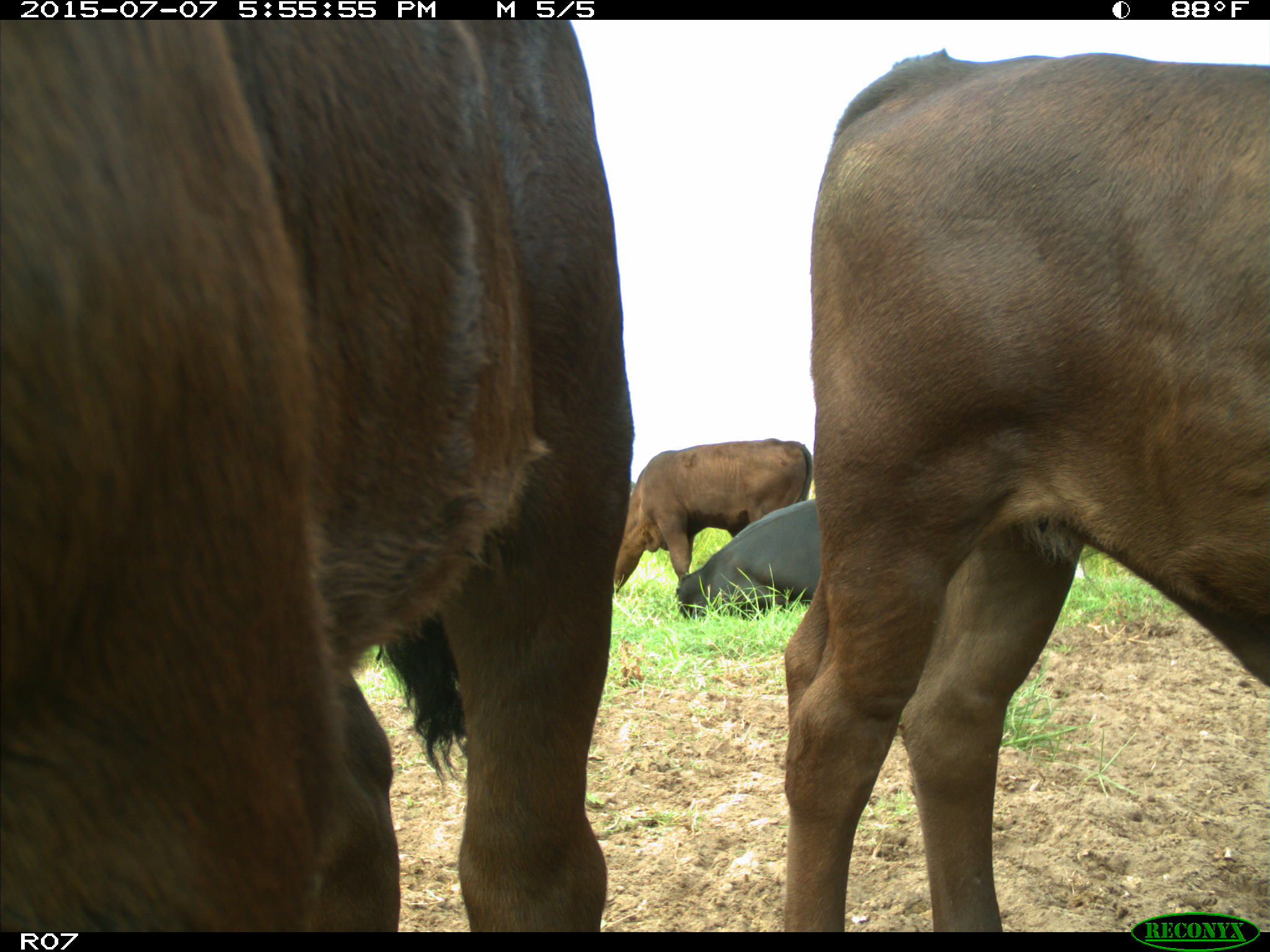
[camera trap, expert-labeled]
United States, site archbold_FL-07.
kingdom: Animalia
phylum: Chordata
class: Mammalia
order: Artiodactyla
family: Bovidae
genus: Bos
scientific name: Bos taurus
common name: domestic cow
Bos taurus (domestic cow).